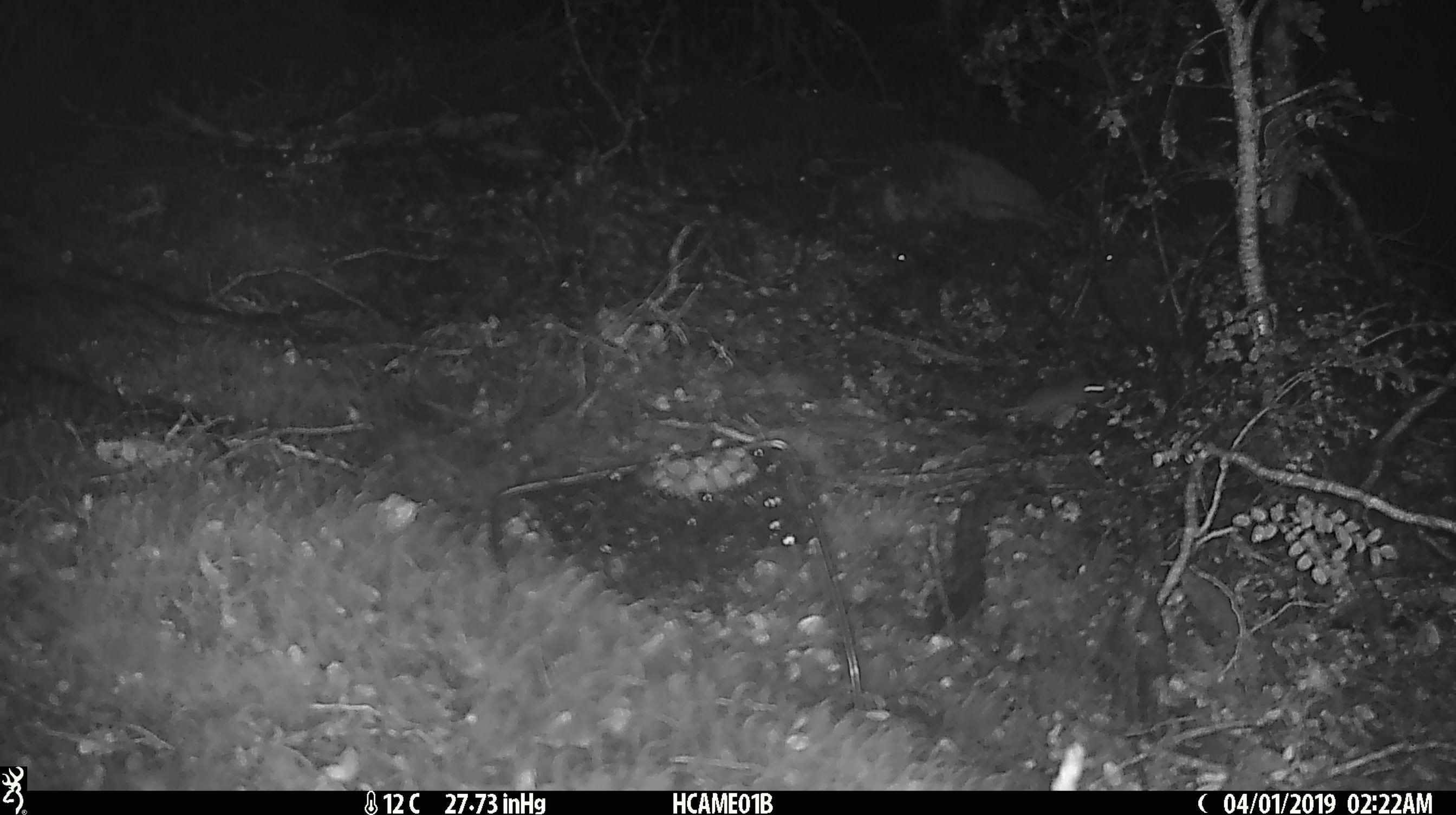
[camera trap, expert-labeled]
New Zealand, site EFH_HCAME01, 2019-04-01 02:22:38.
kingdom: Animalia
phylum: Chordata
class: Mammalia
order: Rodentia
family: Muridae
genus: Mus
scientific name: Mus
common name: mouse